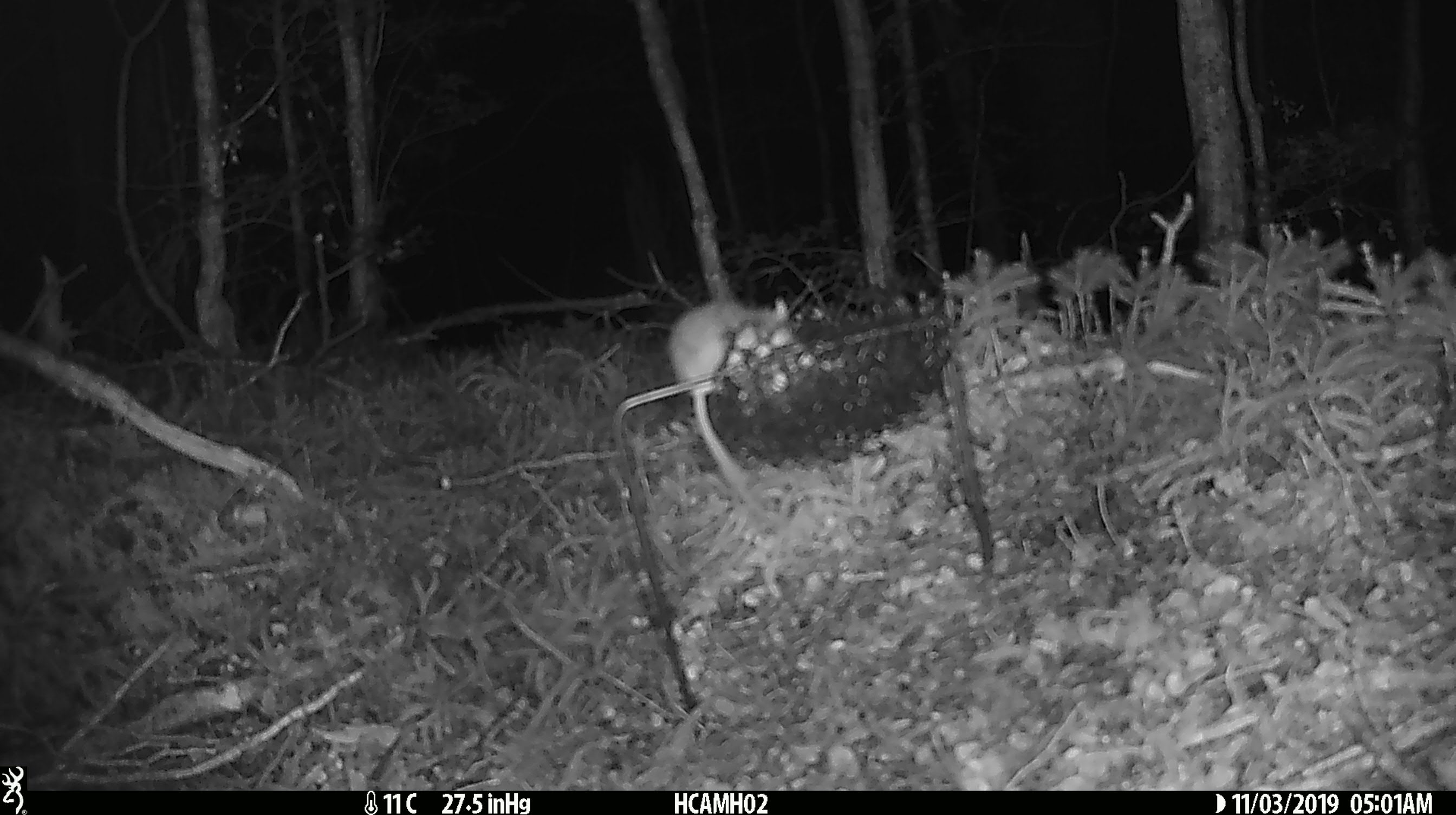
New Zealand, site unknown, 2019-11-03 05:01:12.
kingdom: Animalia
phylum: Chordata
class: Mammalia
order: Rodentia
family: Muridae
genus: Mus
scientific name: Mus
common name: mouse